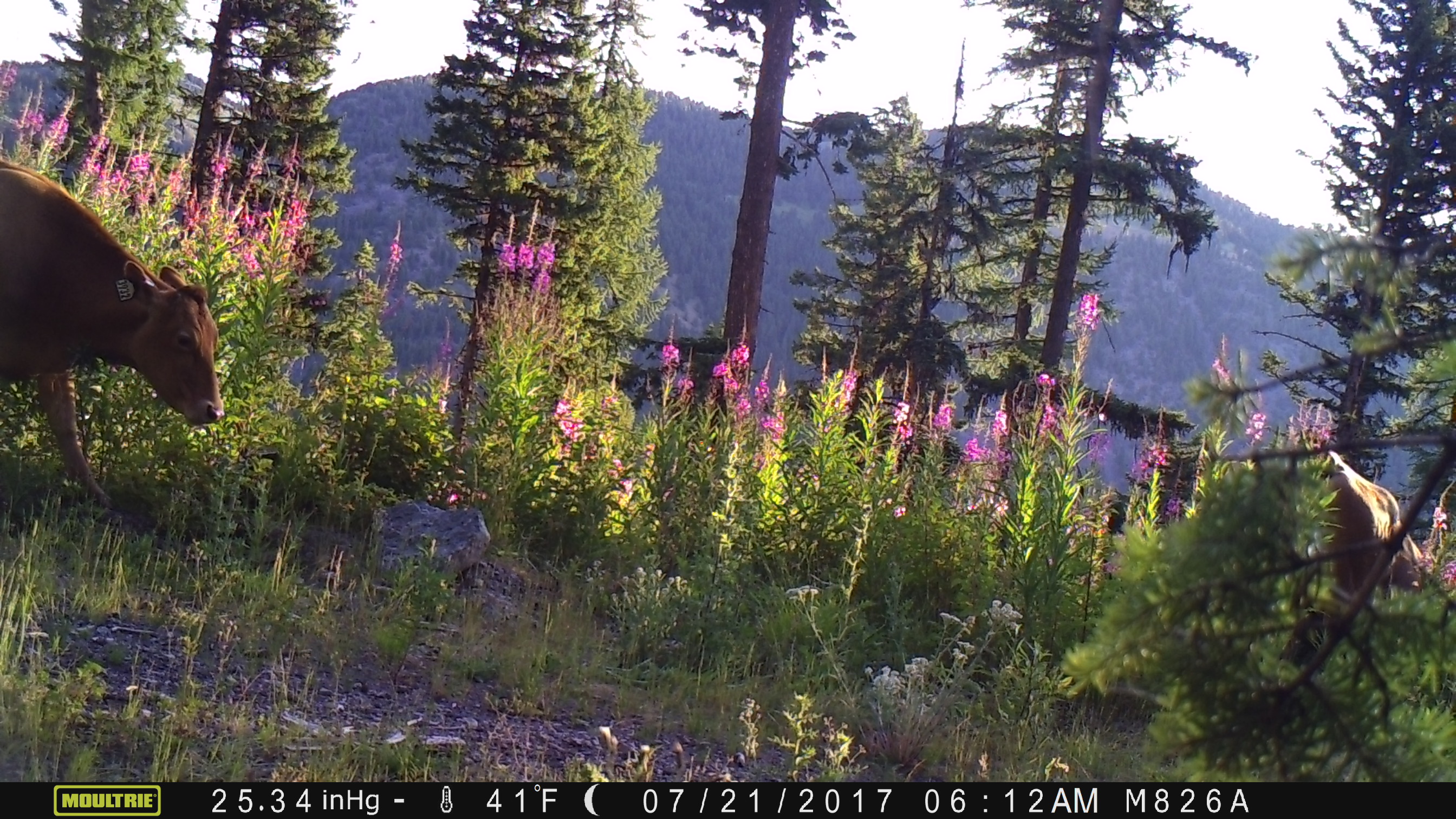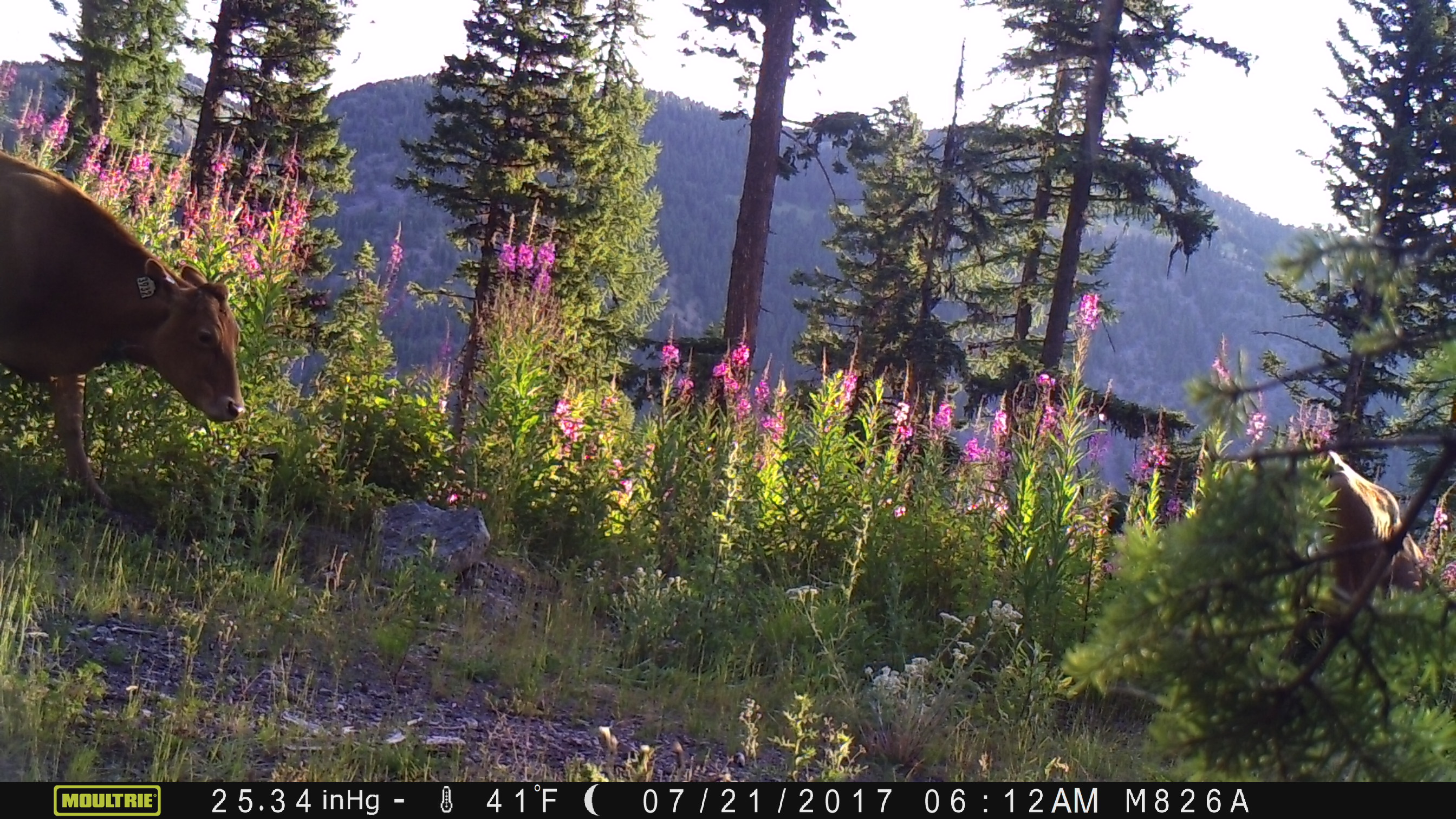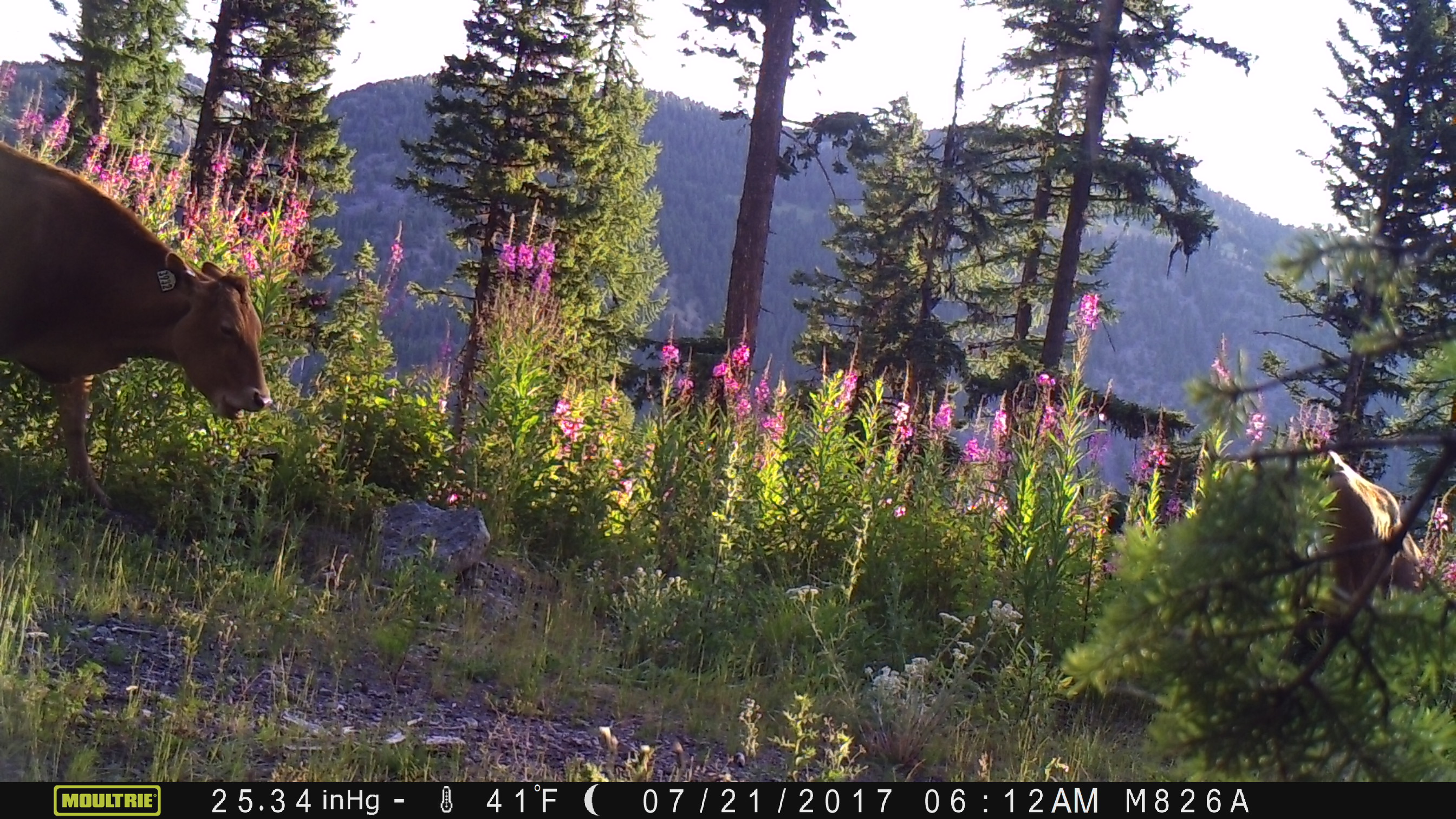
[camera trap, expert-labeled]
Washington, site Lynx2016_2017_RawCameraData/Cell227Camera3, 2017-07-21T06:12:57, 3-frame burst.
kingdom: Animalia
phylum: Chordata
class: Mammalia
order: Artiodactyla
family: Bovidae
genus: Bos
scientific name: Bos taurus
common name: domestic cattle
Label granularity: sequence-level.